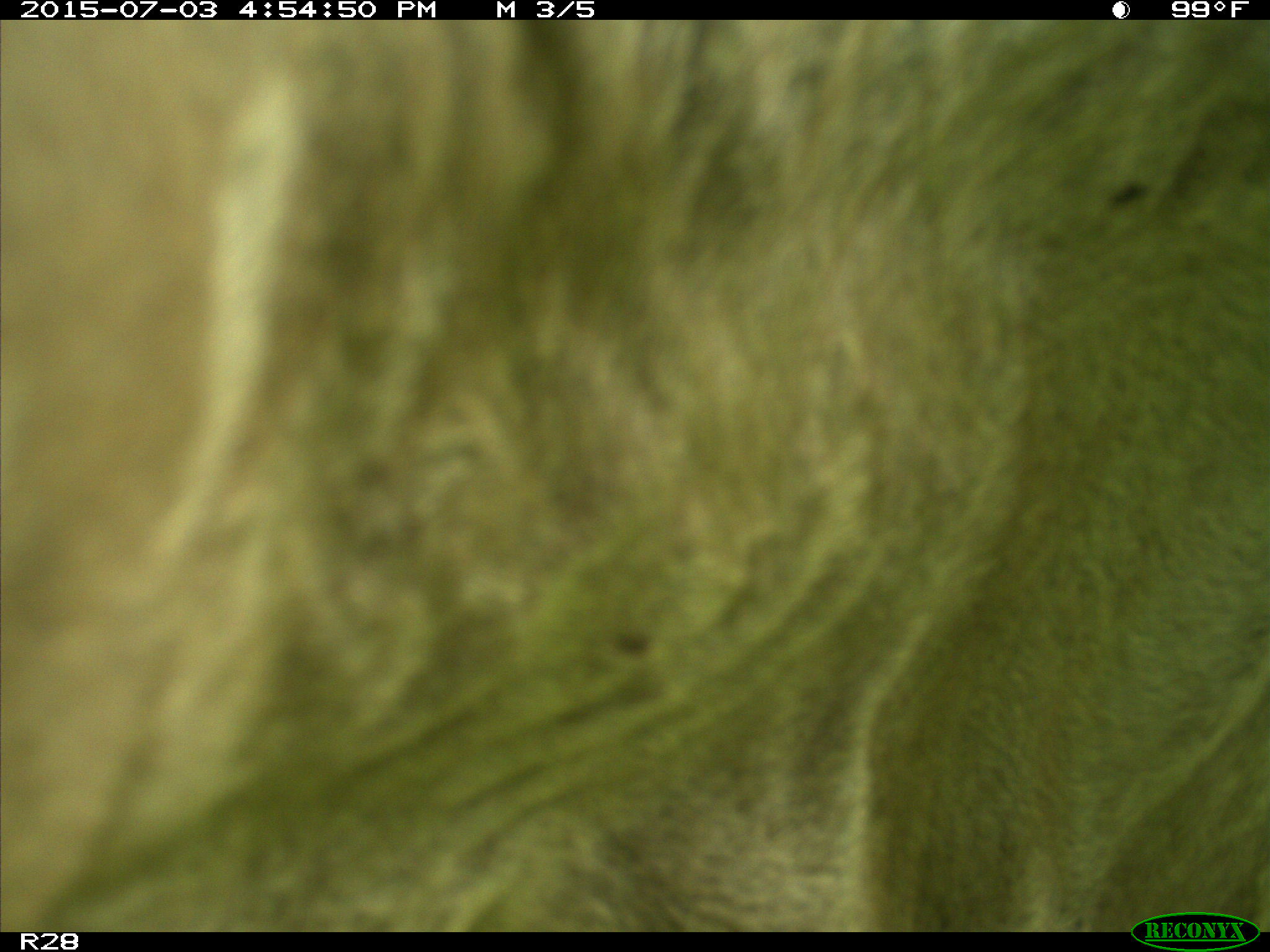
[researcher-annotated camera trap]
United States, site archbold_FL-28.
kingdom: Animalia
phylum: Chordata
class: Mammalia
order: Artiodactyla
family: Bovidae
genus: Bos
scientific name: Bos taurus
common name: domestic cow